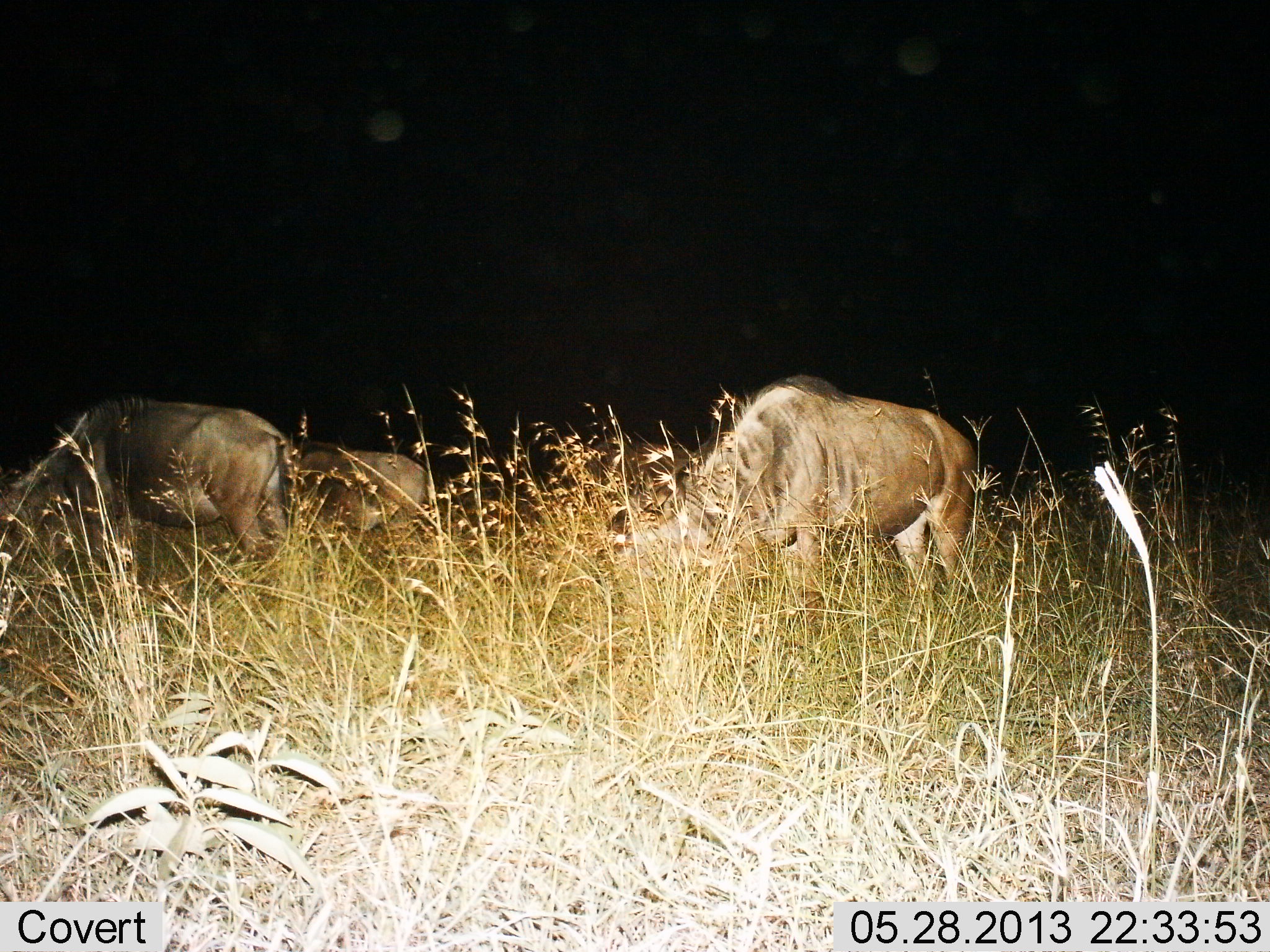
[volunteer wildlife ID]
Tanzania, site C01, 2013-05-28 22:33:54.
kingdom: Animalia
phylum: Chordata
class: Mammalia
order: Artiodactyla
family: Bovidae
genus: Connochaetes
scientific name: Connochaetes taurinus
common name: blue wildebeest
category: wildebeest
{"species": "wildebeest (blue wildebeest) (Connochaetes taurinus)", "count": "3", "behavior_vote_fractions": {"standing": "20%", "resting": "0%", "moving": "4%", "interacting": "0%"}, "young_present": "0%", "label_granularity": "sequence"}